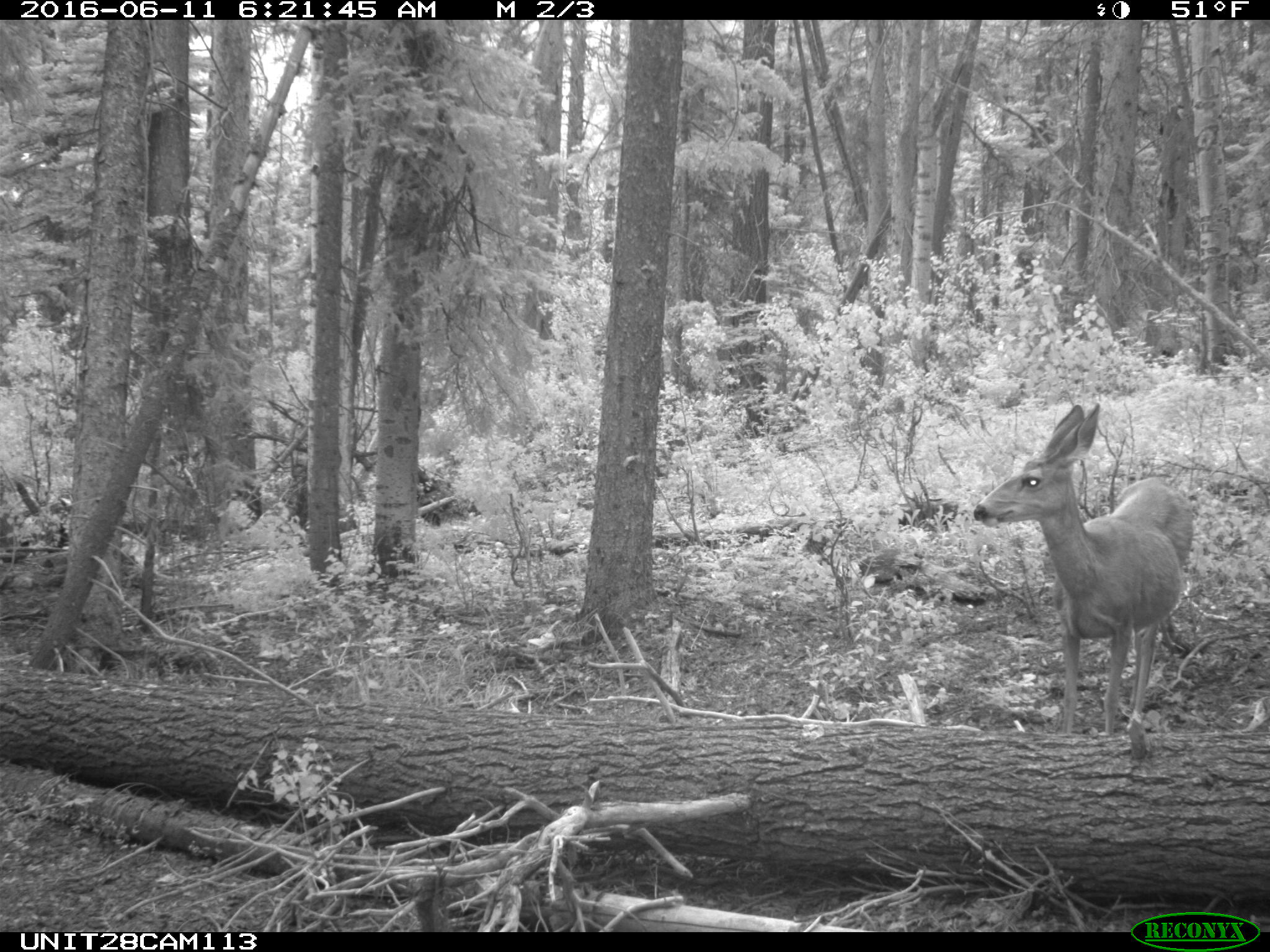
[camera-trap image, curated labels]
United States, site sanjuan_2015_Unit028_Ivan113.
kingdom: Animalia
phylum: Chordata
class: Mammalia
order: Artiodactyla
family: Cervidae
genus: Odocoileus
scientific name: Odocoileus hemionus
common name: mule deer